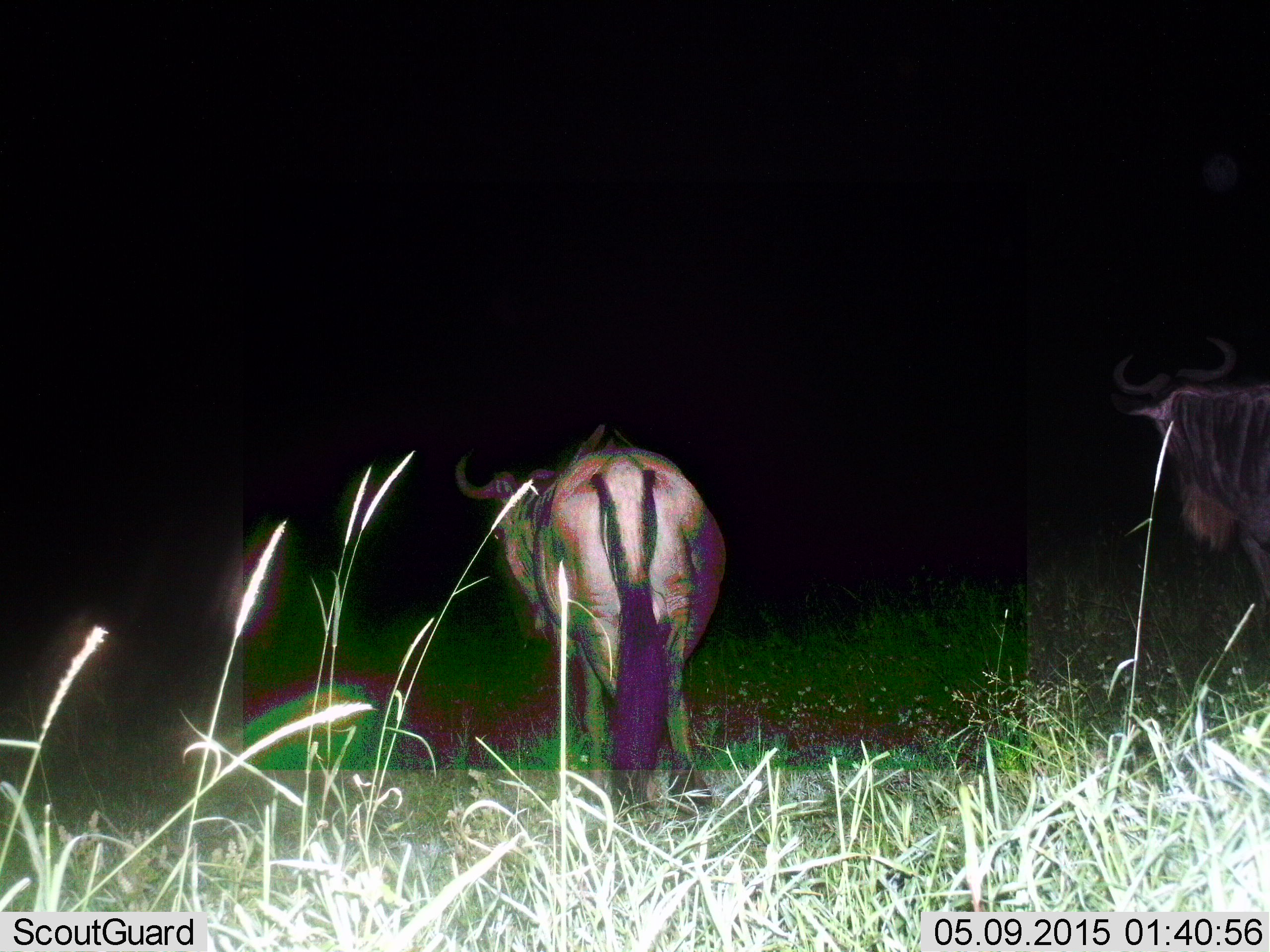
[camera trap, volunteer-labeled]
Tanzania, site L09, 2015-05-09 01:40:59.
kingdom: Animalia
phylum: Chordata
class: Mammalia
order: Artiodactyla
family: Bovidae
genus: Connochaetes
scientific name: Connochaetes taurinus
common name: blue wildebeest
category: wildebeest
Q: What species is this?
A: Wildebeest (blue wildebeest) (Connochaetes taurinus).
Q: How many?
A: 2.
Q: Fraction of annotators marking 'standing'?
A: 90%.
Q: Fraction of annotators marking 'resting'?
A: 0%.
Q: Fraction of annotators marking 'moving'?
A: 10%.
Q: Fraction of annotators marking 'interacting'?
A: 0%.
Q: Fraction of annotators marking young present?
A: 0%.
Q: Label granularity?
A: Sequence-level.